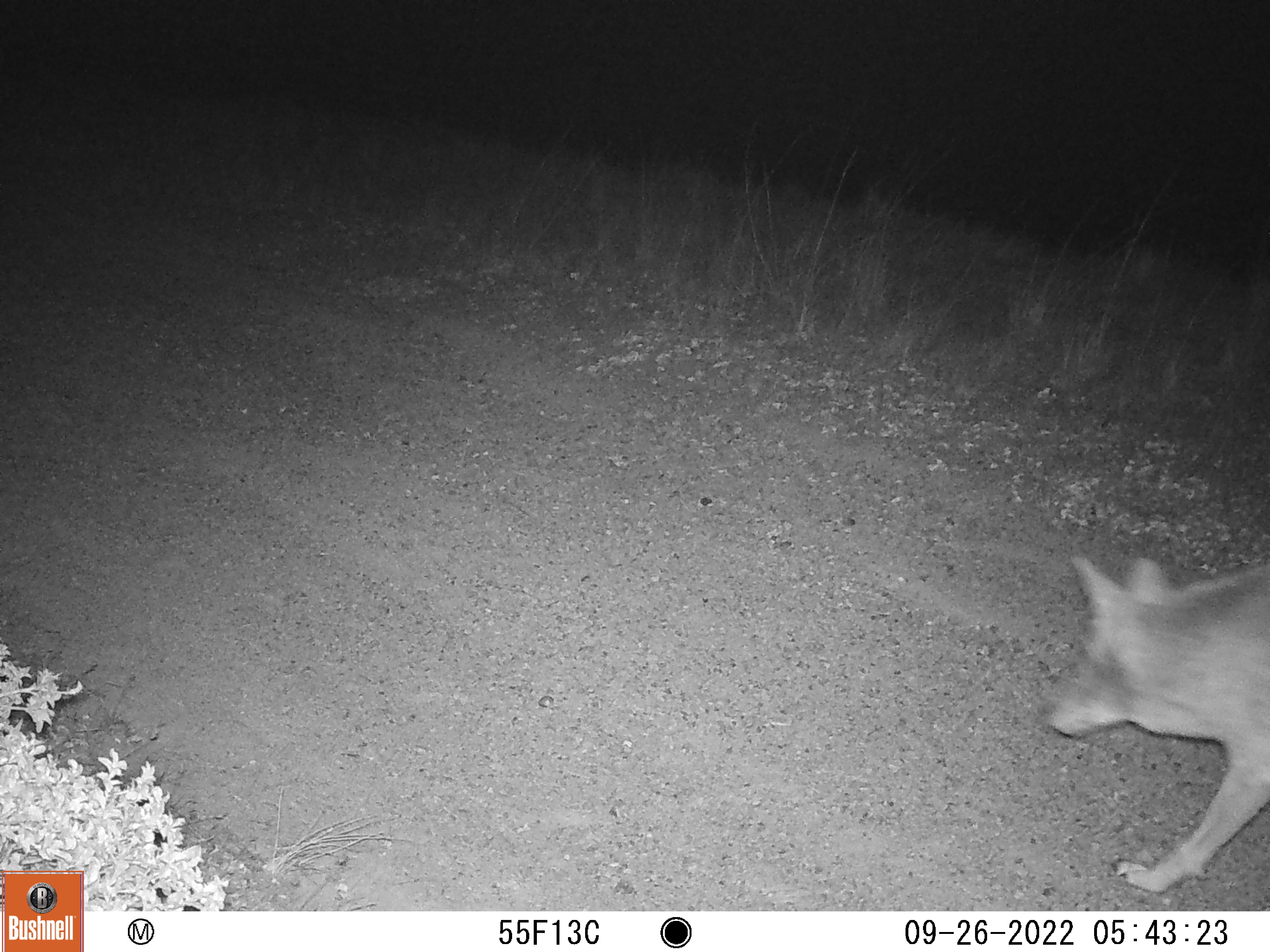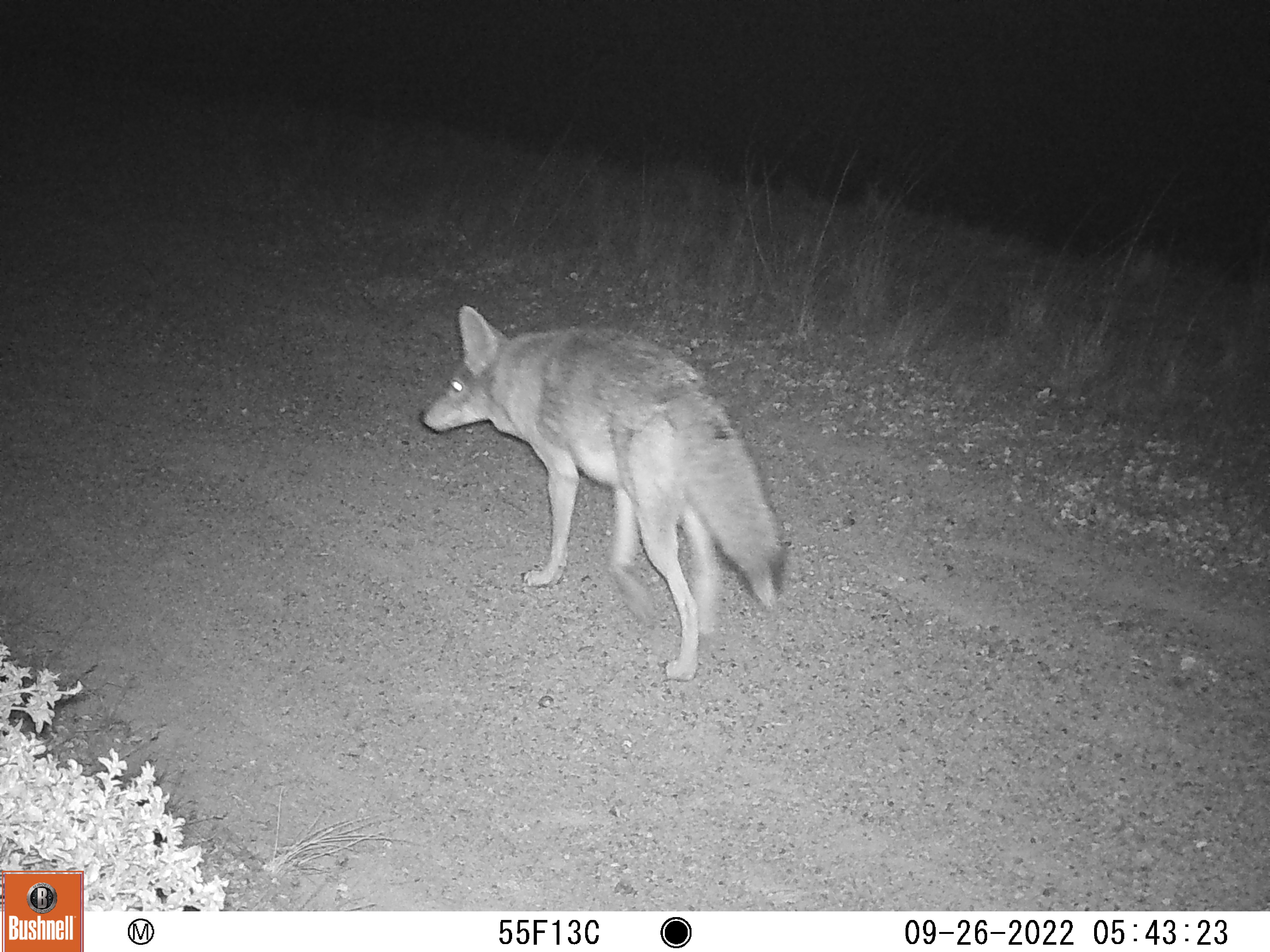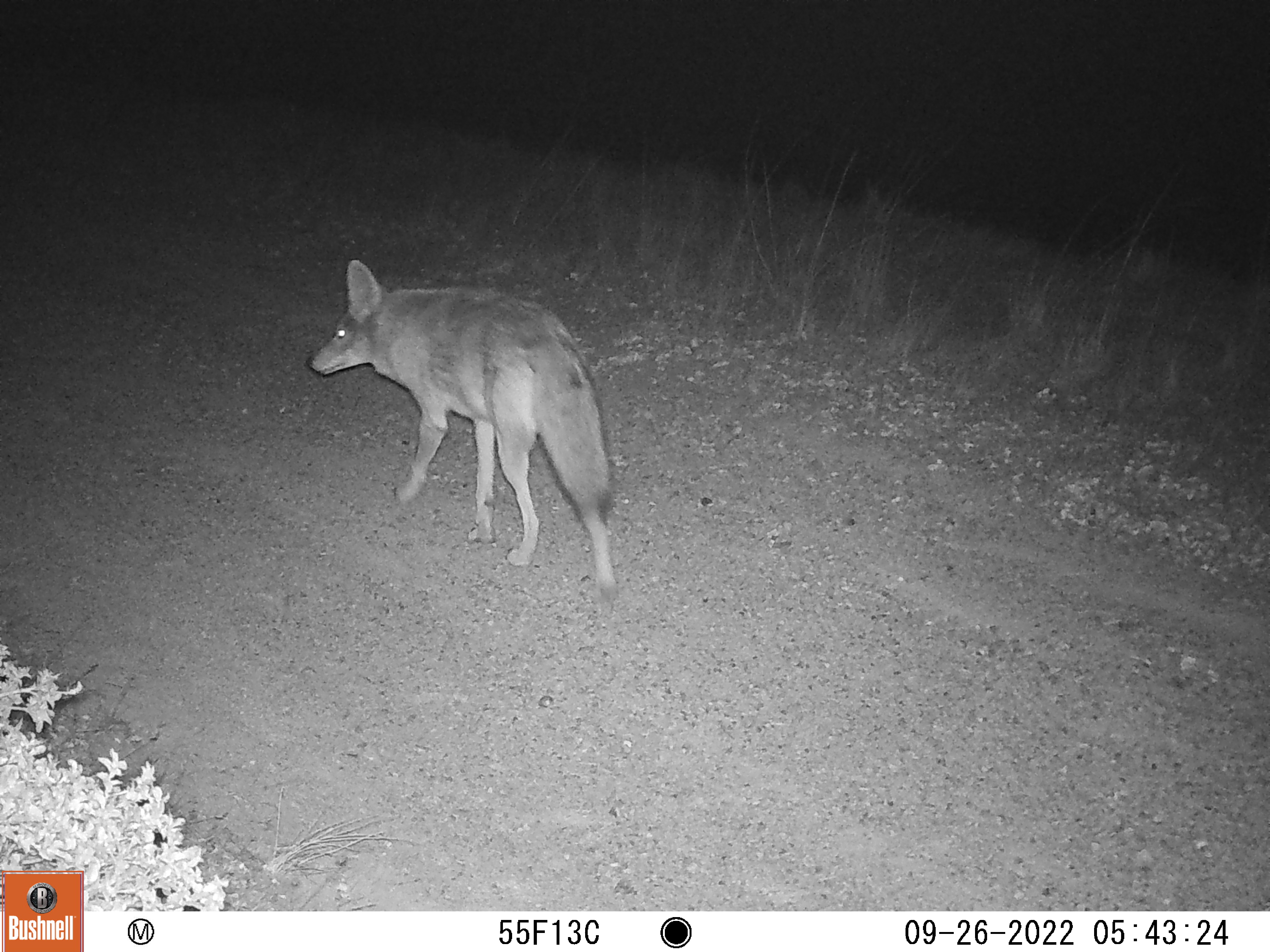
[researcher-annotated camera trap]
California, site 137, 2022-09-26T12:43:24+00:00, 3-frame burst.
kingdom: Animalia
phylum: Chordata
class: Mammalia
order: Carnivora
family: Canidae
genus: Canis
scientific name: Canis latrans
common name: coyote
Coyote (Canis latrans).